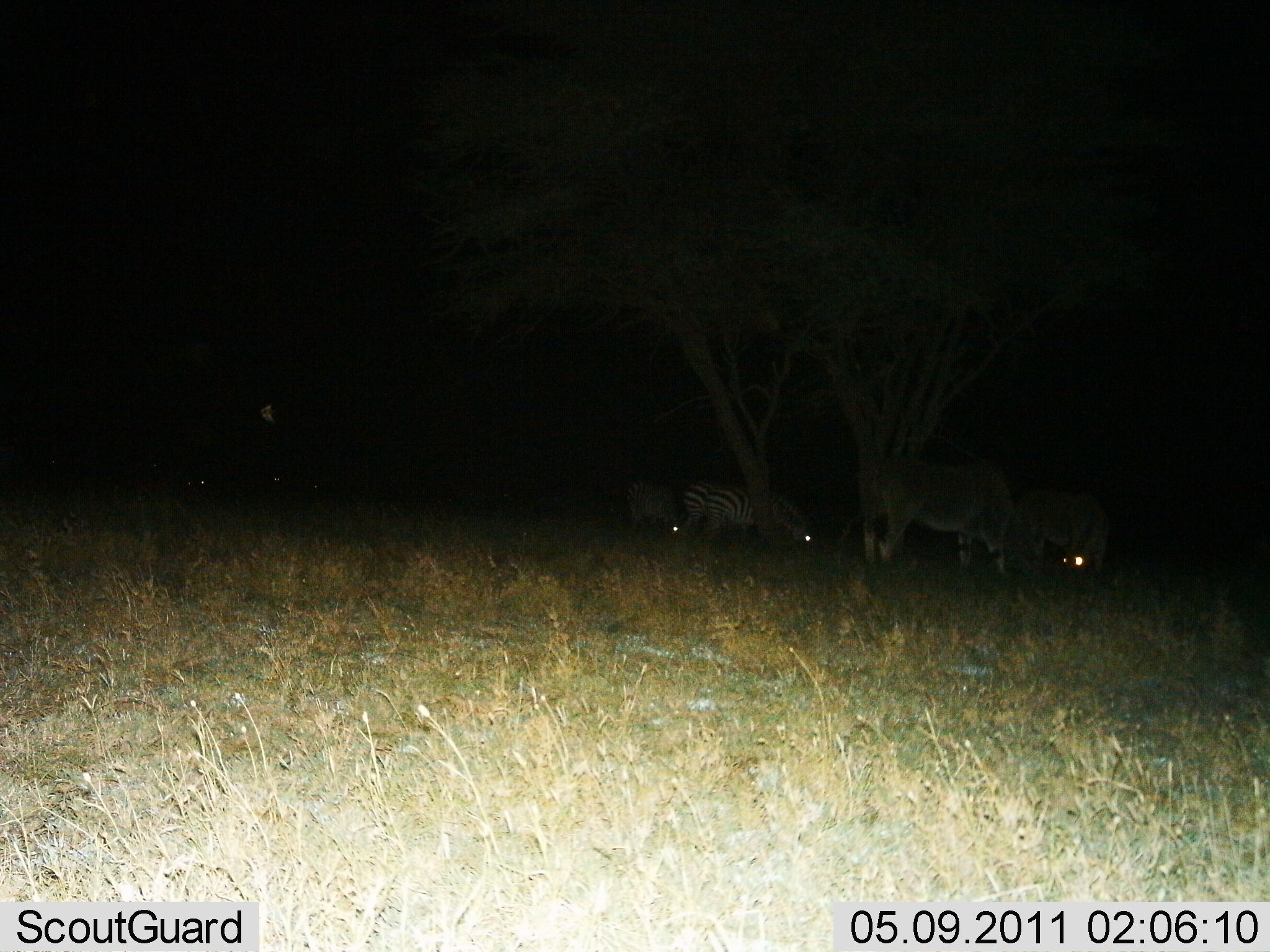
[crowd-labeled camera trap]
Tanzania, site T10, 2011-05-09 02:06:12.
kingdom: Animalia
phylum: Chordata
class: Mammalia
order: Artiodactyla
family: Bovidae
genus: Tragelaphus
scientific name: Tragelaphus oryx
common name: eland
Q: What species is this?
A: Eland (Tragelaphus oryx).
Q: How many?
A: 3.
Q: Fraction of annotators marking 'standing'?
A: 25%.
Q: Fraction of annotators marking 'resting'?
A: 0%.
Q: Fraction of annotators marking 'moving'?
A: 0%.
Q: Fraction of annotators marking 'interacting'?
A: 0%.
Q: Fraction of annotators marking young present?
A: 0%.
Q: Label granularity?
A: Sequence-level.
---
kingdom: Animalia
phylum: Chordata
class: Mammalia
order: Perissodactyla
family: Equidae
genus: Equus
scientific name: Equus quagga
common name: plains zebra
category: zebra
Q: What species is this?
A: Zebra (plains zebra) (Equus quagga).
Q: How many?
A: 3.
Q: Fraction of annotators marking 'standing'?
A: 20%.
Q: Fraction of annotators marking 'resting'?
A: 13%.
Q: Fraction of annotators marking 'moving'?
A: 0%.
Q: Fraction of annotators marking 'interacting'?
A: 0%.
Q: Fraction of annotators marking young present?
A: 0%.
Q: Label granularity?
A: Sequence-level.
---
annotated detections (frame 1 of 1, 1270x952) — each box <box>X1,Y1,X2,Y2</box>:
animal: <box>867,454,1018,574</box>; <box>1011,487,1110,579</box>; <box>699,485,825,549</box>; <box>675,481,748,544</box>; <box>625,478,696,533</box>